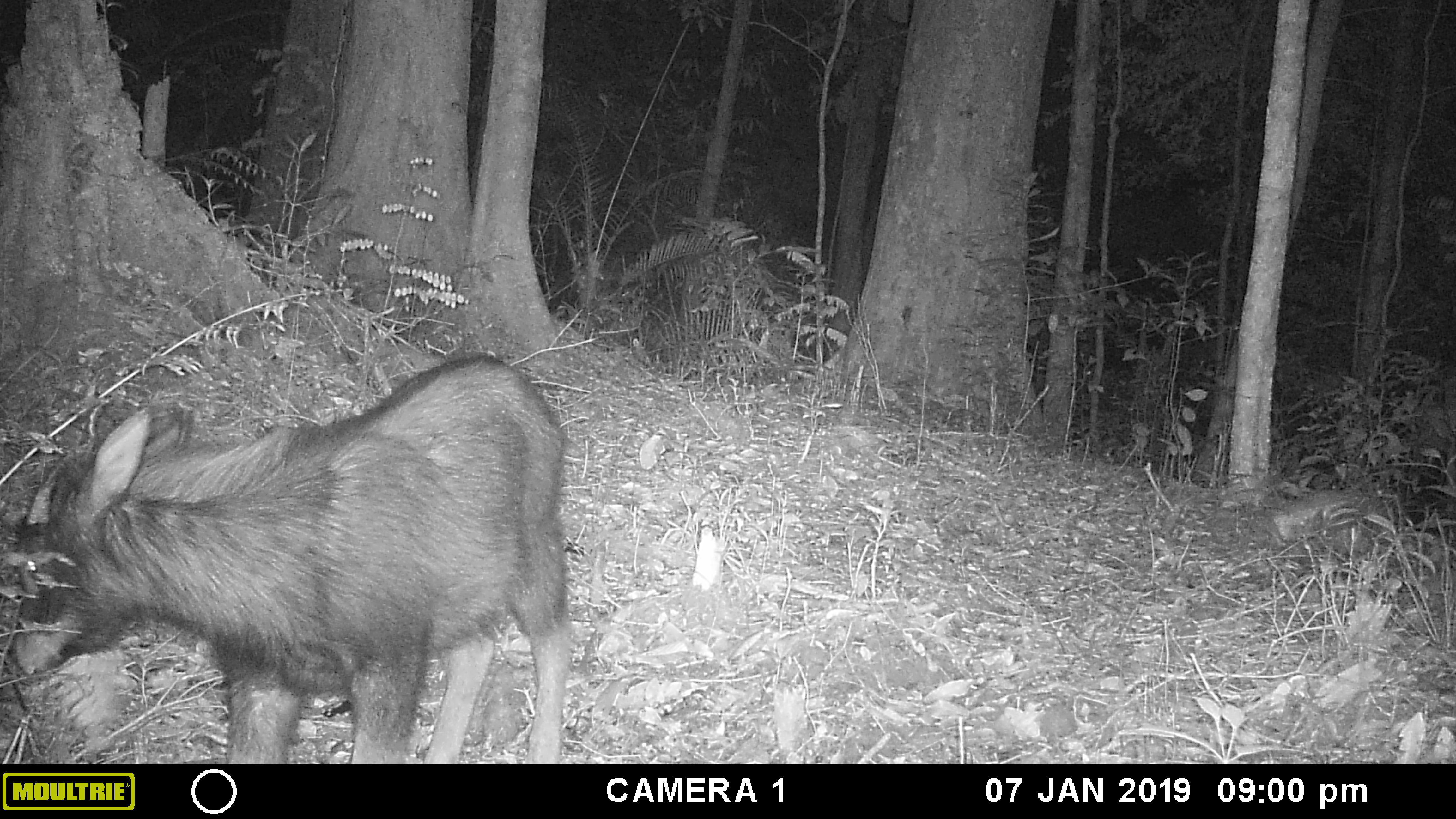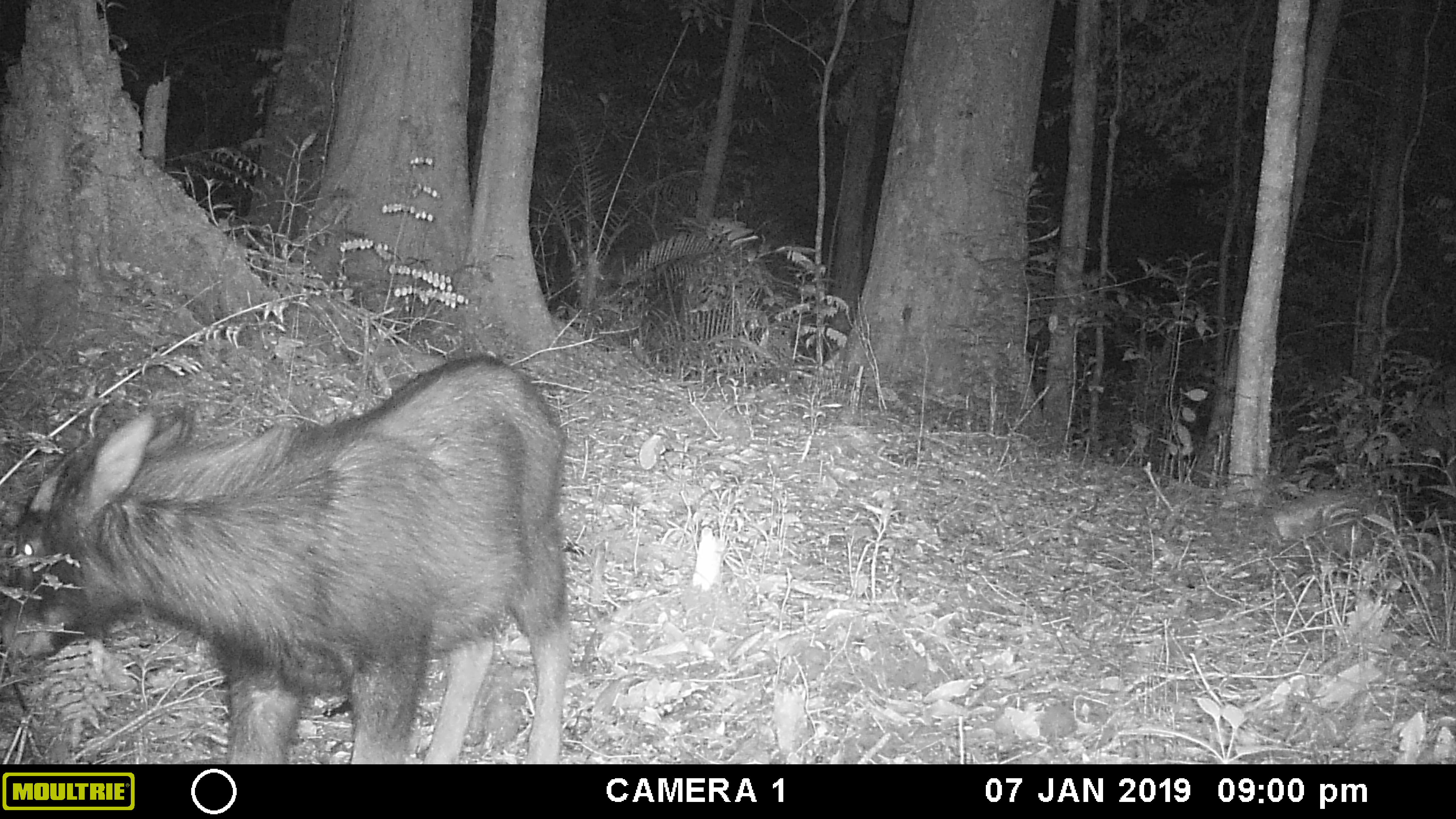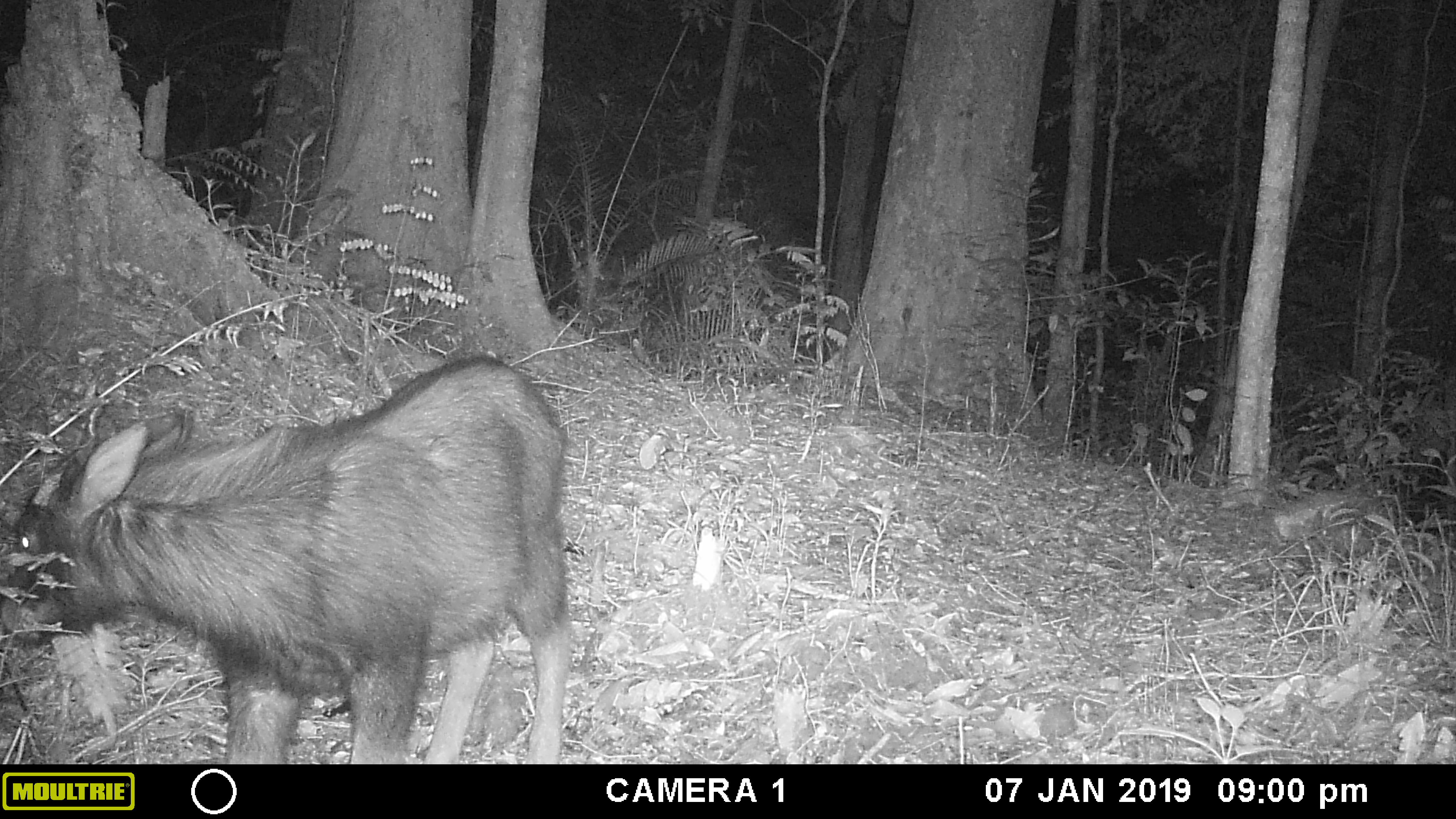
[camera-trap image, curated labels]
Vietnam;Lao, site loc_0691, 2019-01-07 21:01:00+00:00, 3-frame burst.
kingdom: Animalia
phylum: Chordata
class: Mammalia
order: Artiodactyla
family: Bovidae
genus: Capricornis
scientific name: Capricornis sumatraensis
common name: chinese serow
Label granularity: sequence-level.